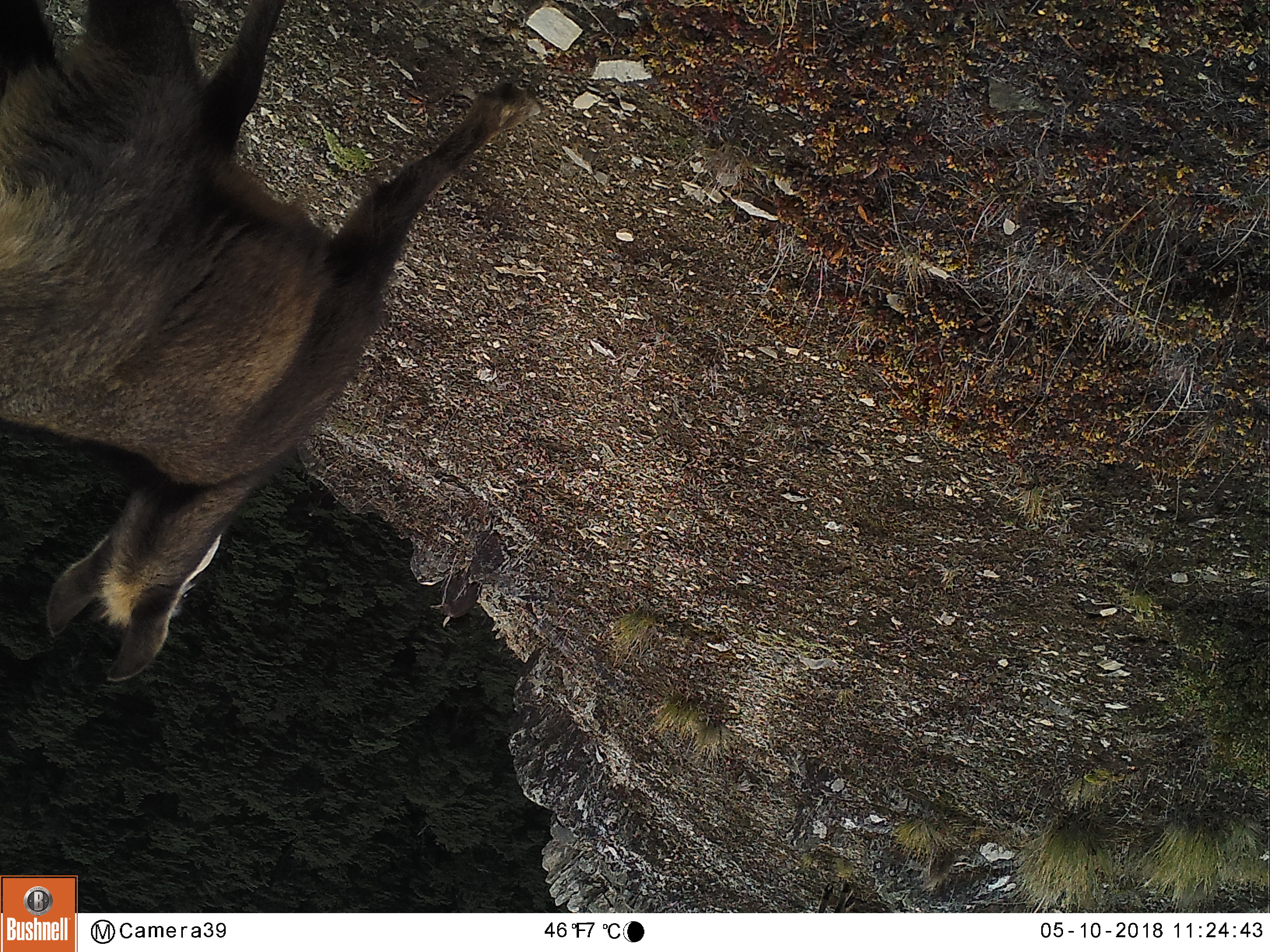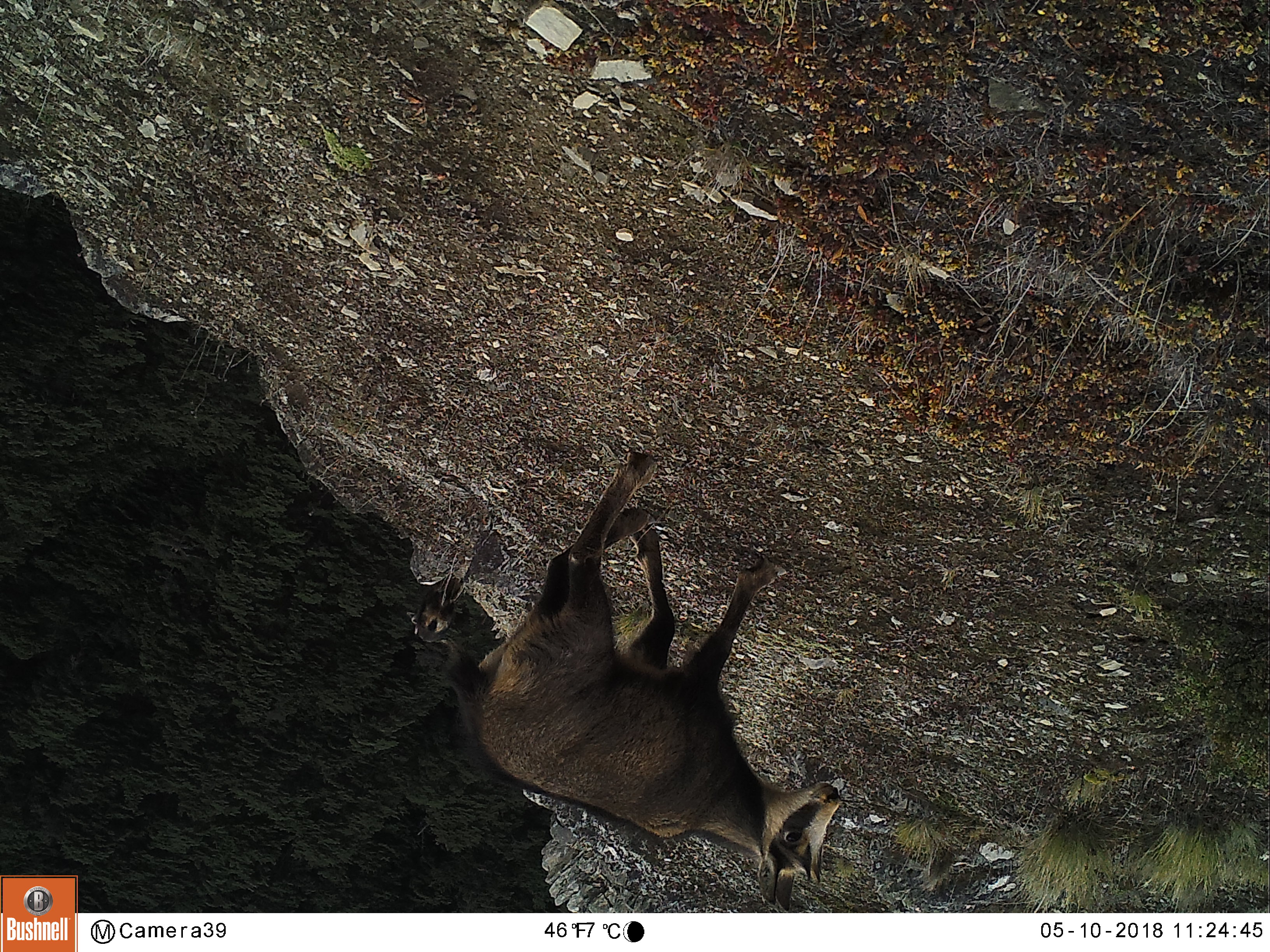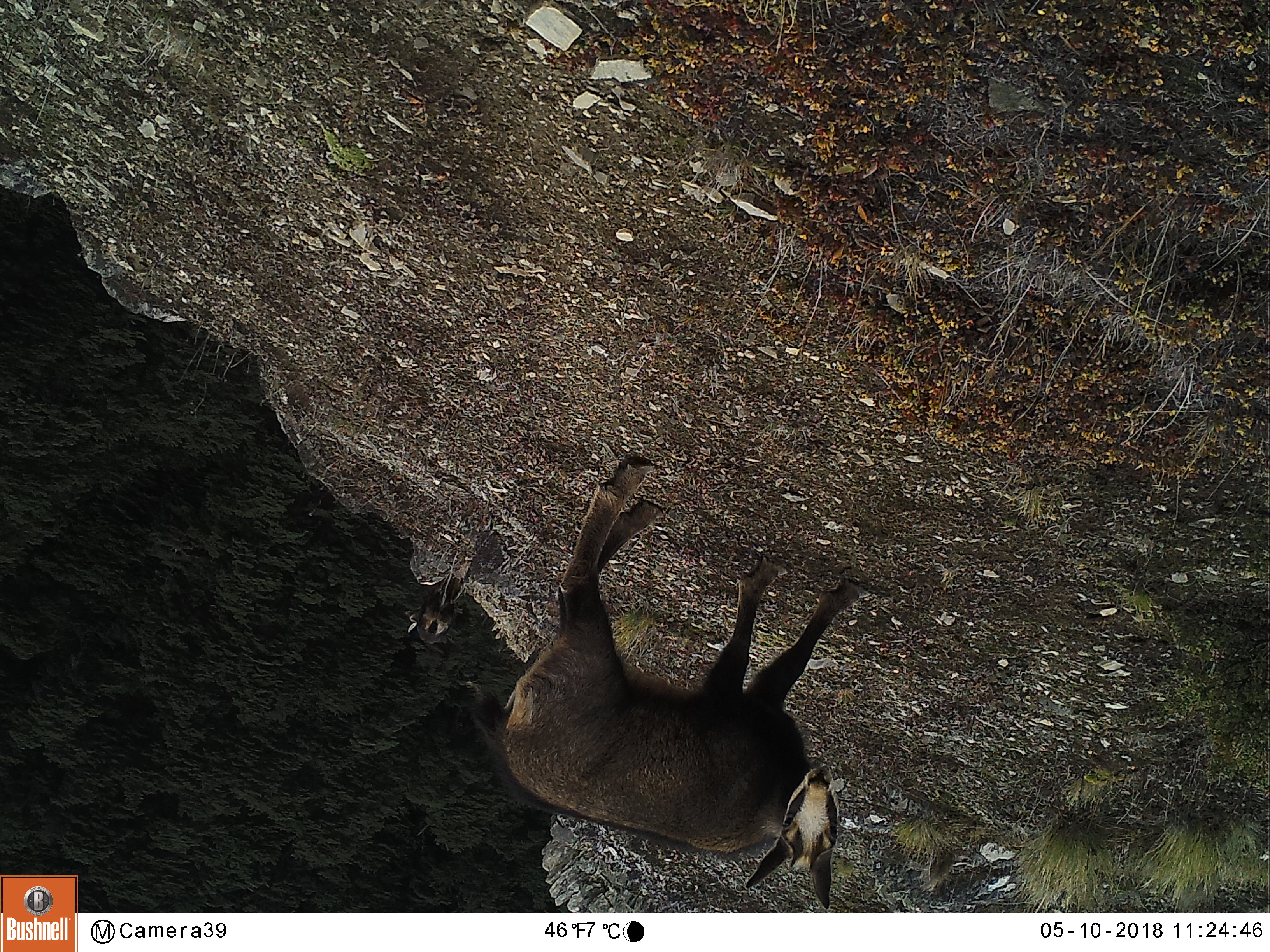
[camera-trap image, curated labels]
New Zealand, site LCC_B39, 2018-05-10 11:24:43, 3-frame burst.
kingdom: Animalia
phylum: Chordata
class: Mammalia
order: Artiodactyla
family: Bovidae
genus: Rupicapra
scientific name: Rupicapra rupicapra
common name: alpine chamois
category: chamois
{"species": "chamois (alpine chamois) (Rupicapra rupicapra)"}